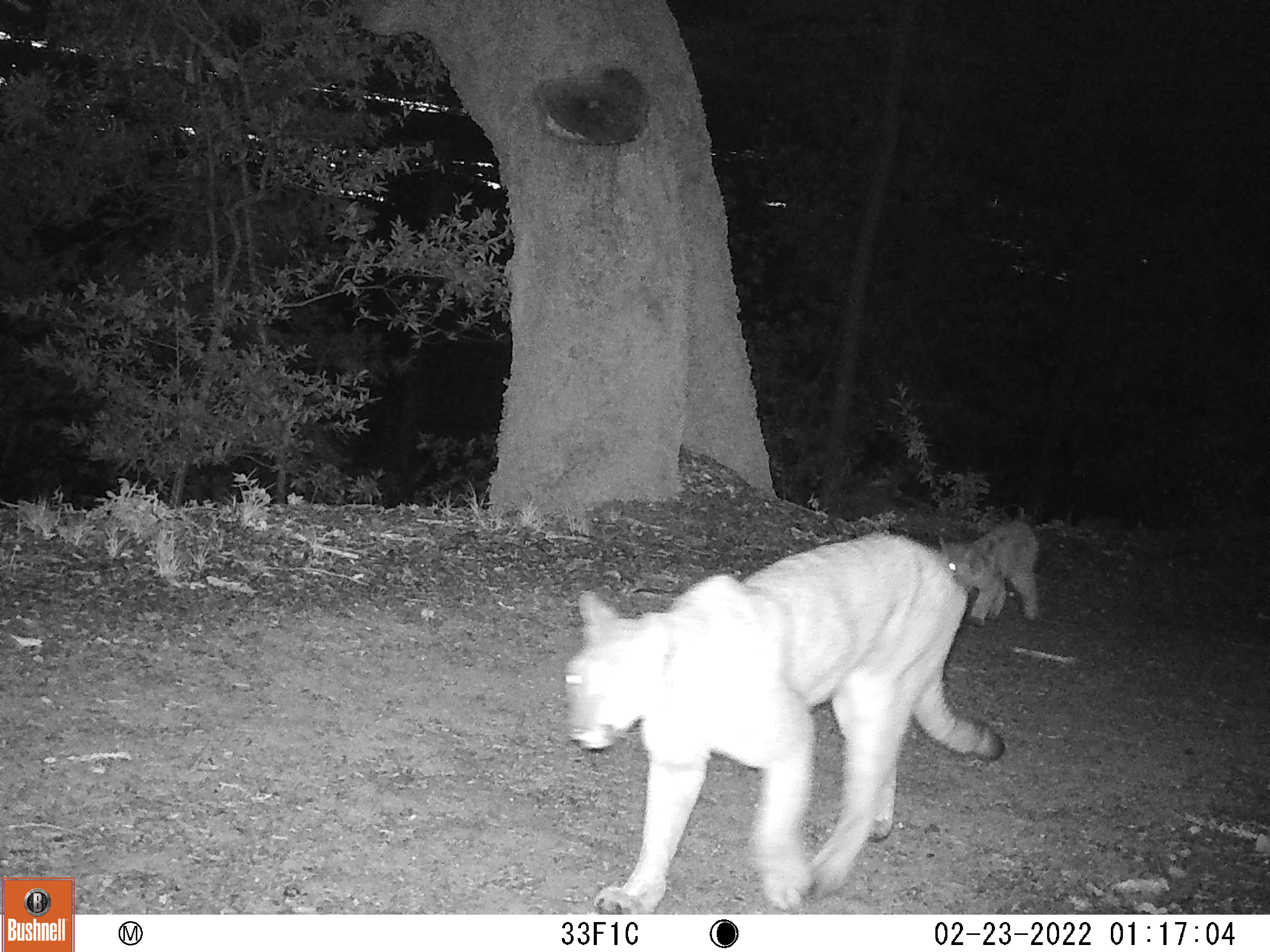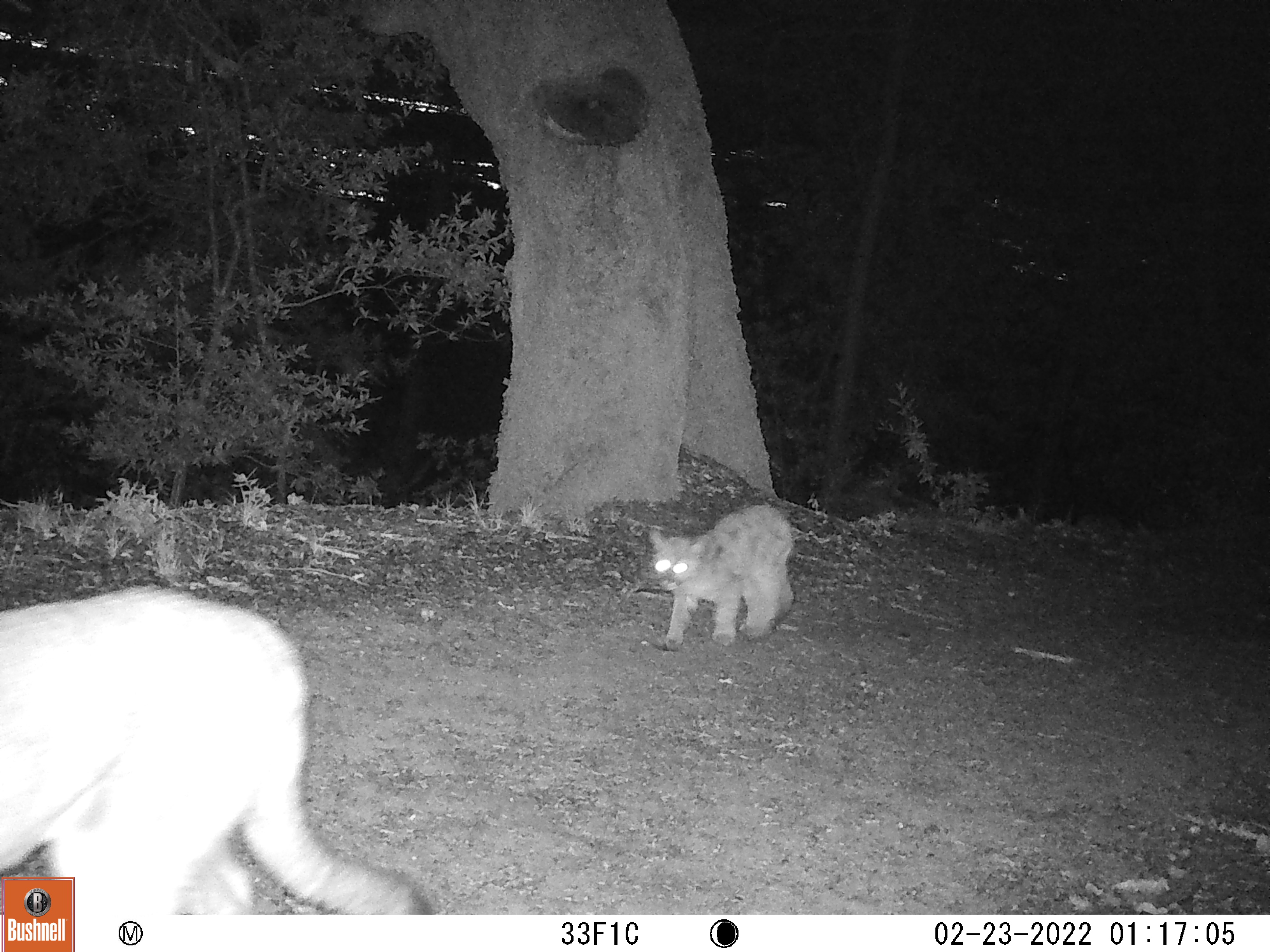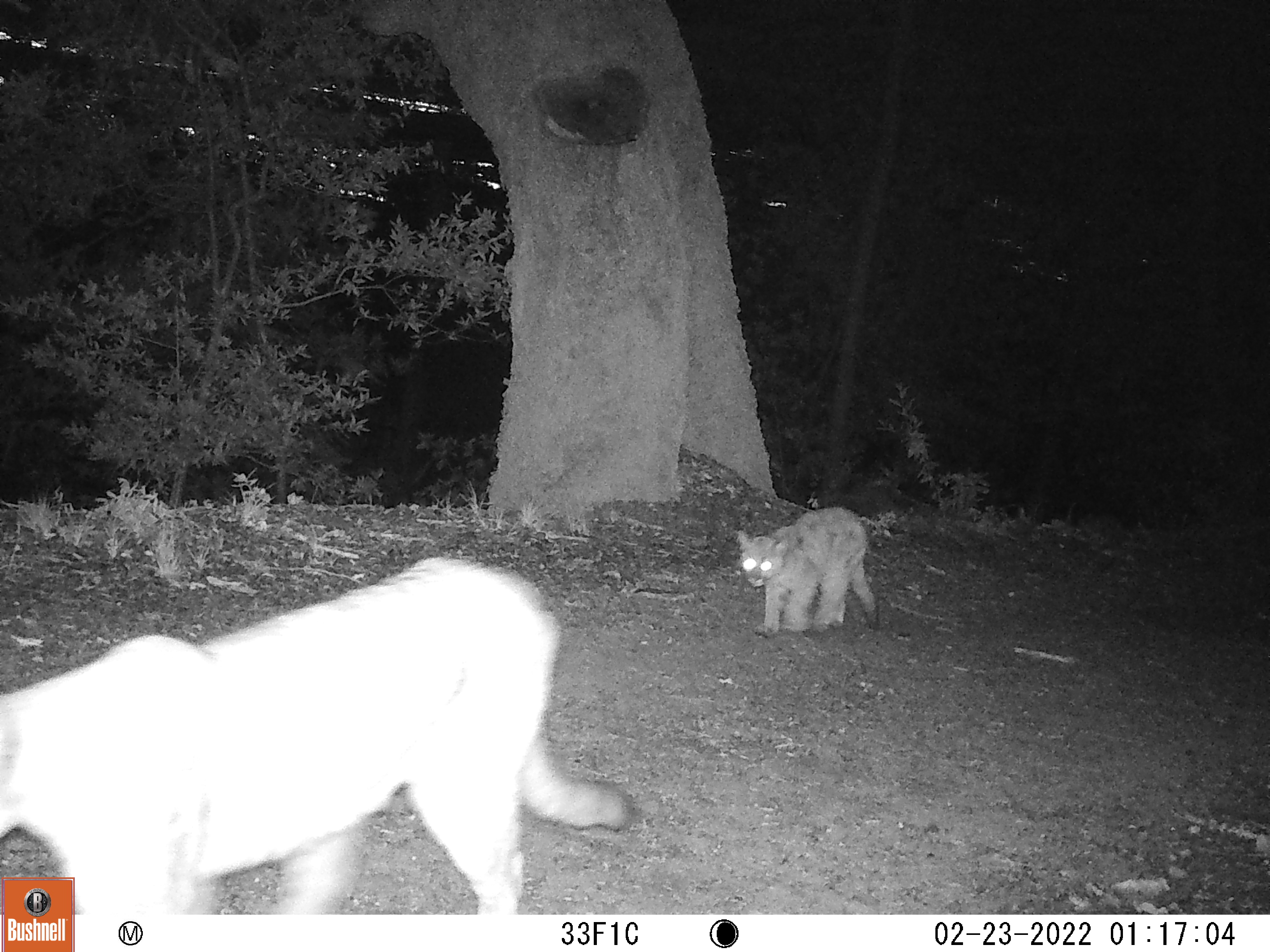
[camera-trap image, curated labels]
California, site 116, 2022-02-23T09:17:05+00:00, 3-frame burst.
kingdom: Animalia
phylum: Chordata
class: Mammalia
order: Carnivora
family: Felidae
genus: Puma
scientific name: Puma concolor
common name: puma